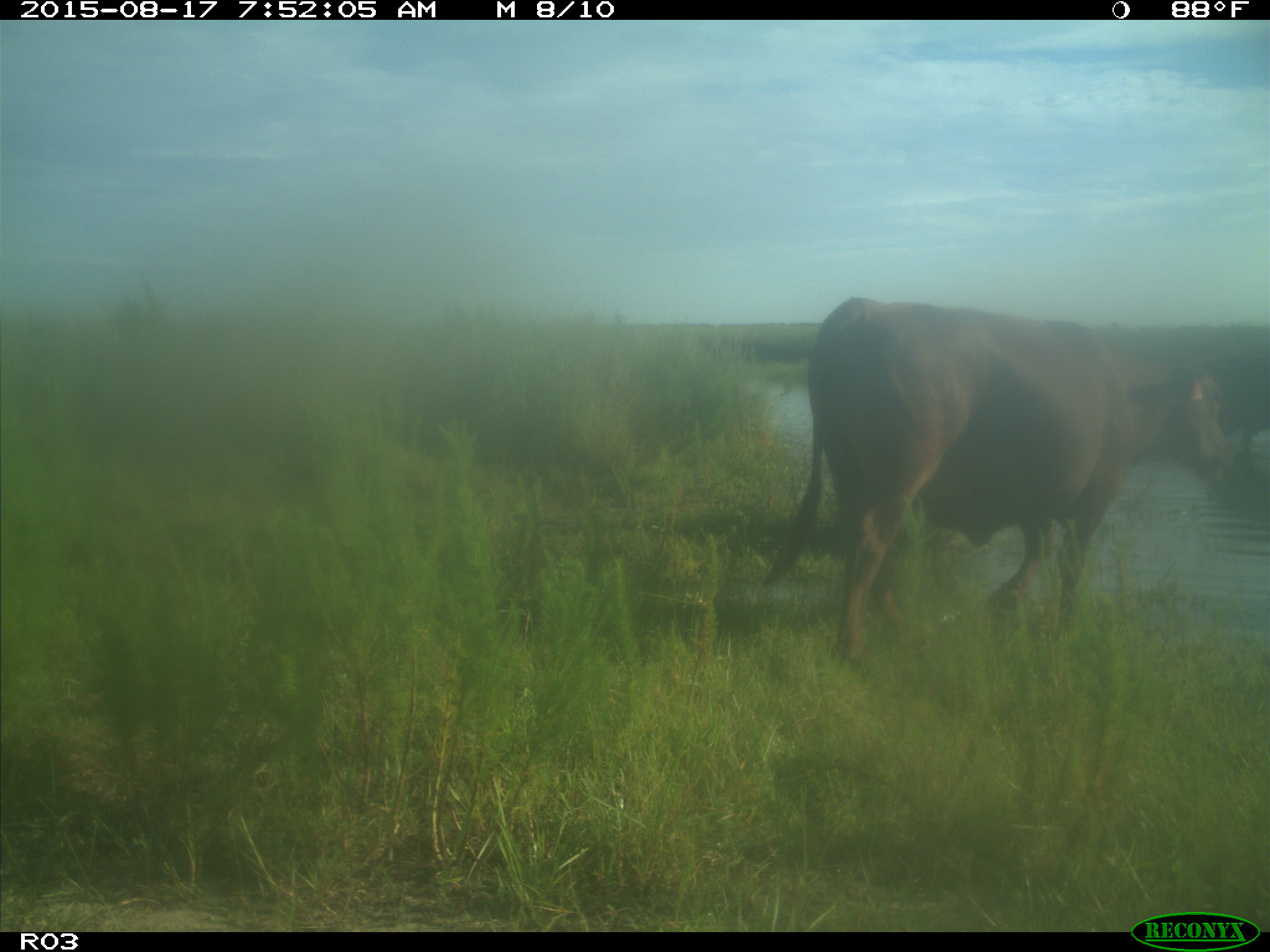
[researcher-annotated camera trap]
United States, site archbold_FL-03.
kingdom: Animalia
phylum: Chordata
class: Mammalia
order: Artiodactyla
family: Bovidae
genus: Bos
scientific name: Bos taurus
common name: domestic cow